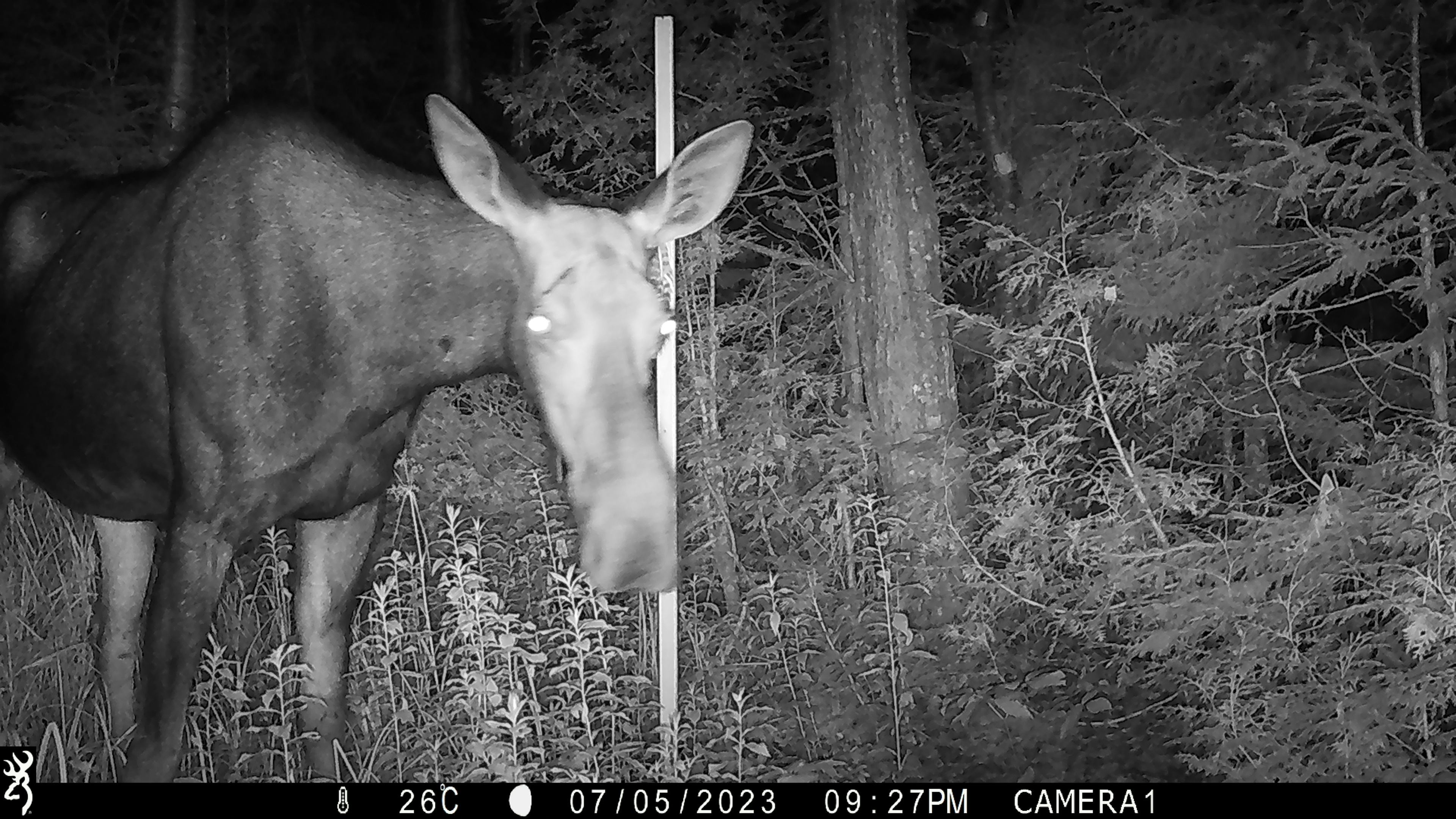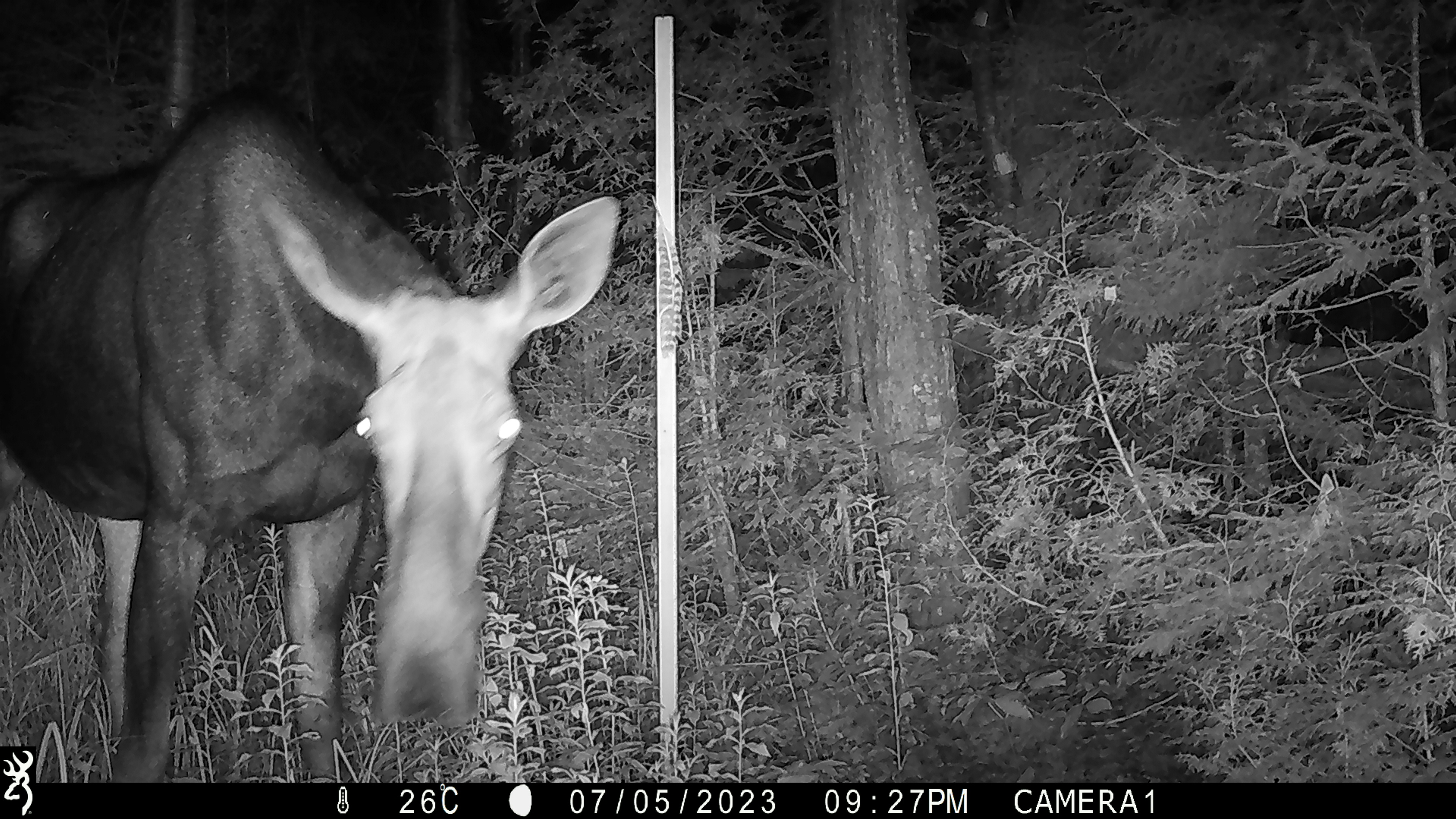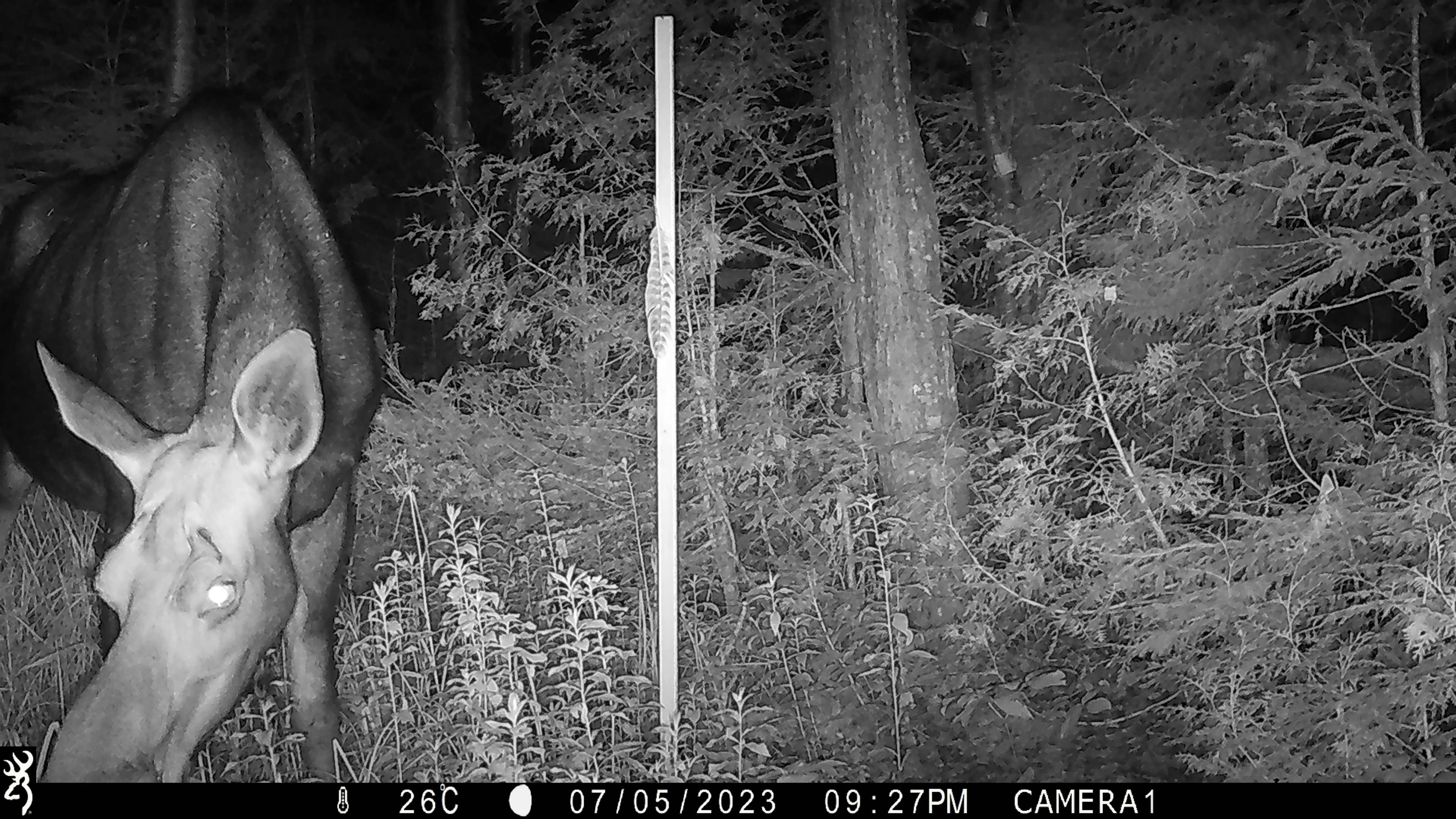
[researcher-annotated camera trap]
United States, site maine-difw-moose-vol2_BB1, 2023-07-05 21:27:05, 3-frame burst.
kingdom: Animalia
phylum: Chordata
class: Mammalia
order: Artiodactyla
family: Cervidae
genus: Alces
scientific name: Alces alces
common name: moose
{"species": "moose (Alces alces)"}